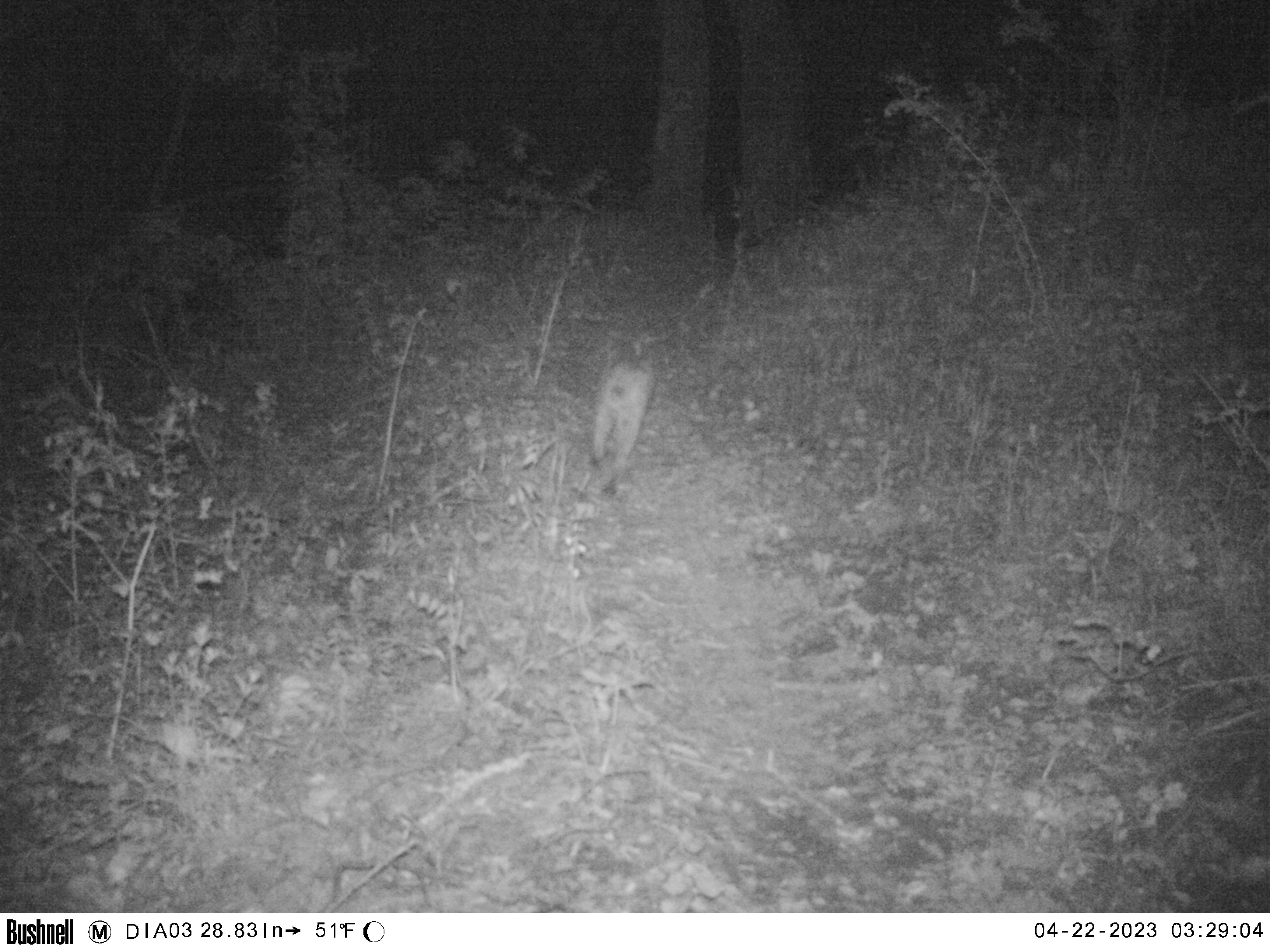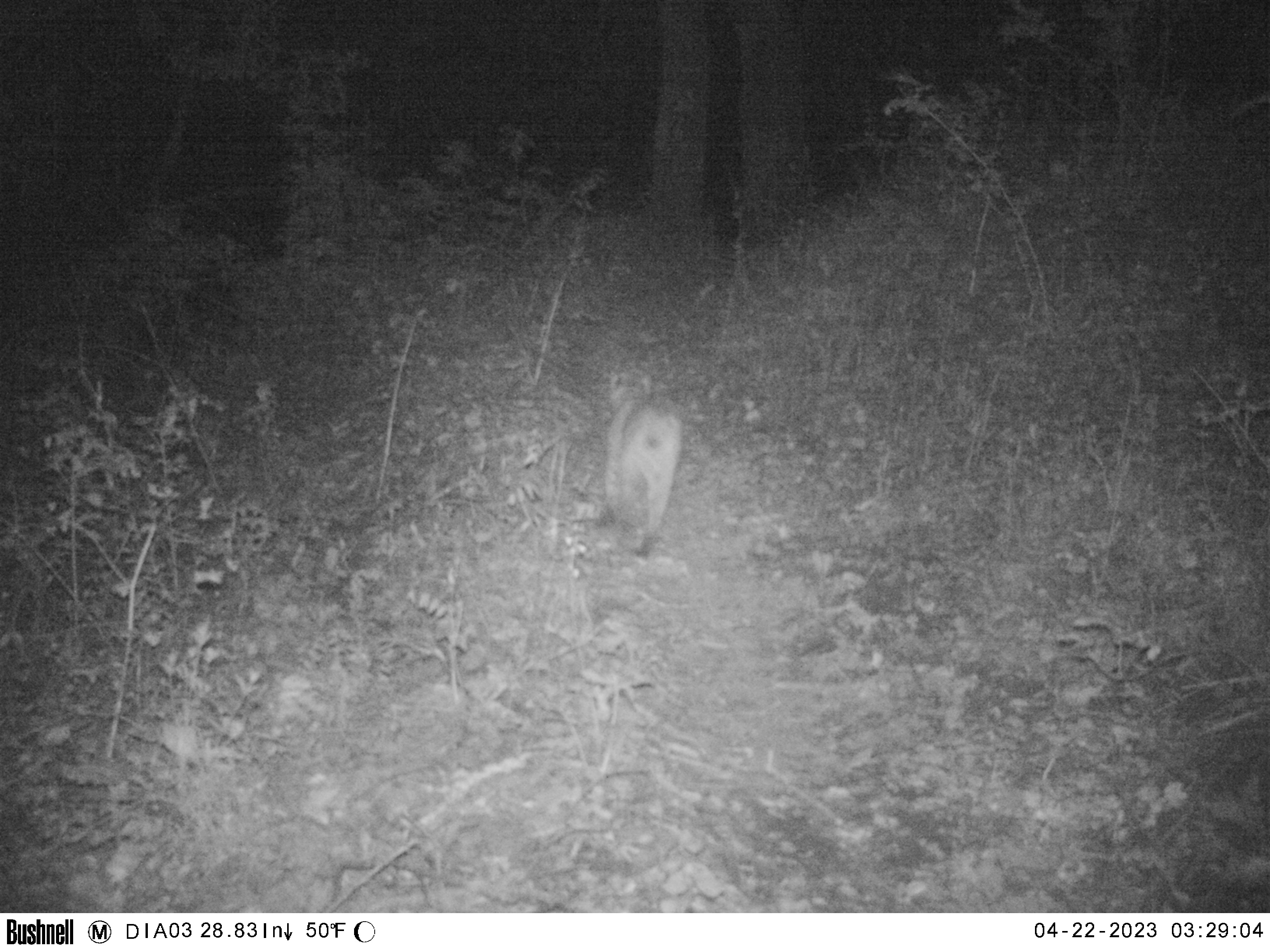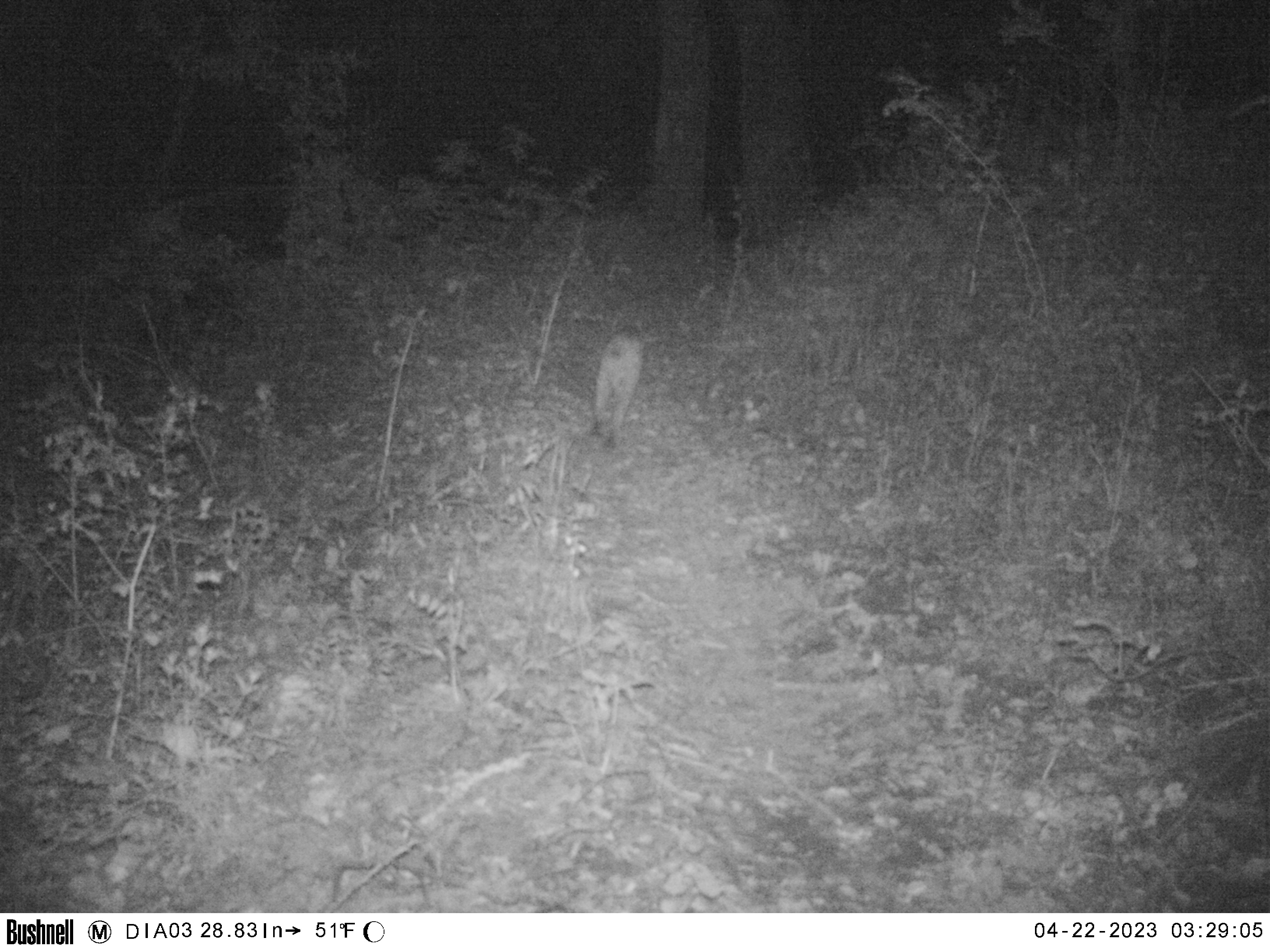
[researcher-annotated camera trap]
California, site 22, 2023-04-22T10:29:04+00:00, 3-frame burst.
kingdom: Animalia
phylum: Chordata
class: Mammalia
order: Carnivora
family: Felidae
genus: Lynx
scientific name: Lynx rufus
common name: bobcat